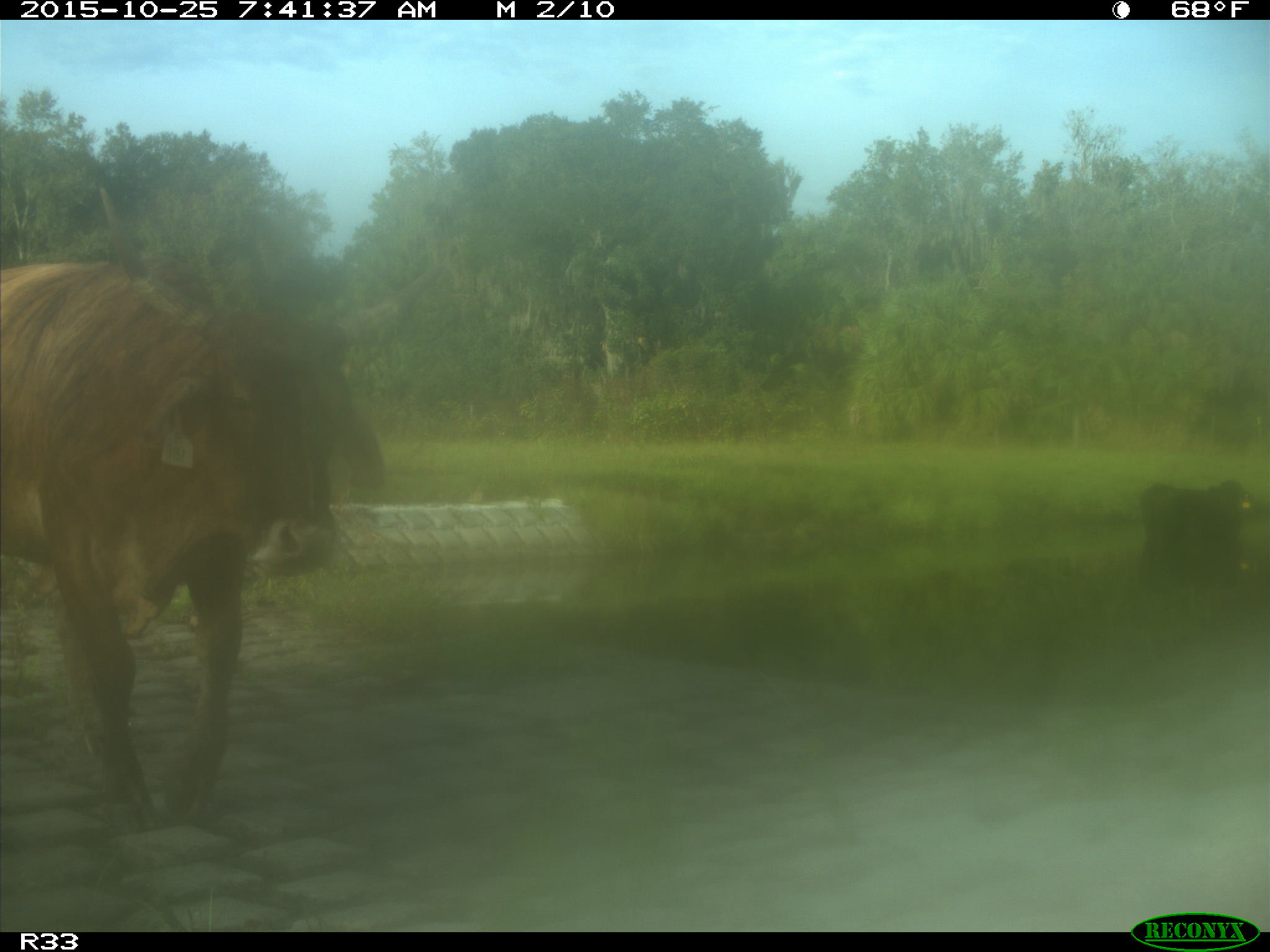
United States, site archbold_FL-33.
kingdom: Animalia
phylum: Chordata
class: Mammalia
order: Artiodactyla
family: Bovidae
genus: Bos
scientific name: Bos taurus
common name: domestic cow